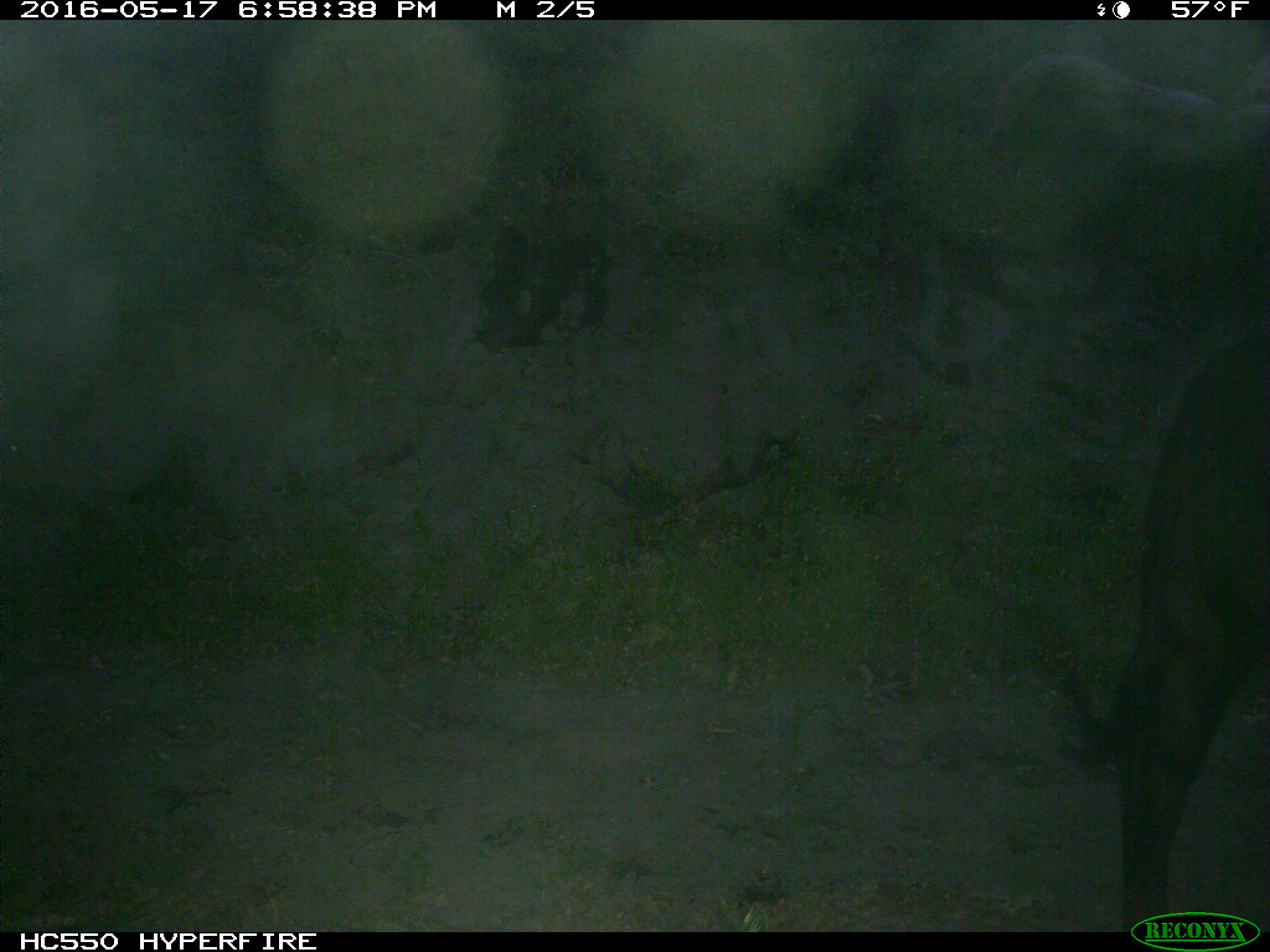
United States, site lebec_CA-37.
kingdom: Animalia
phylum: Chordata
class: Mammalia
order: Artiodactyla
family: Bovidae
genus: Bos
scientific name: Bos taurus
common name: domestic cow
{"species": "Bos taurus (domestic cow)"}